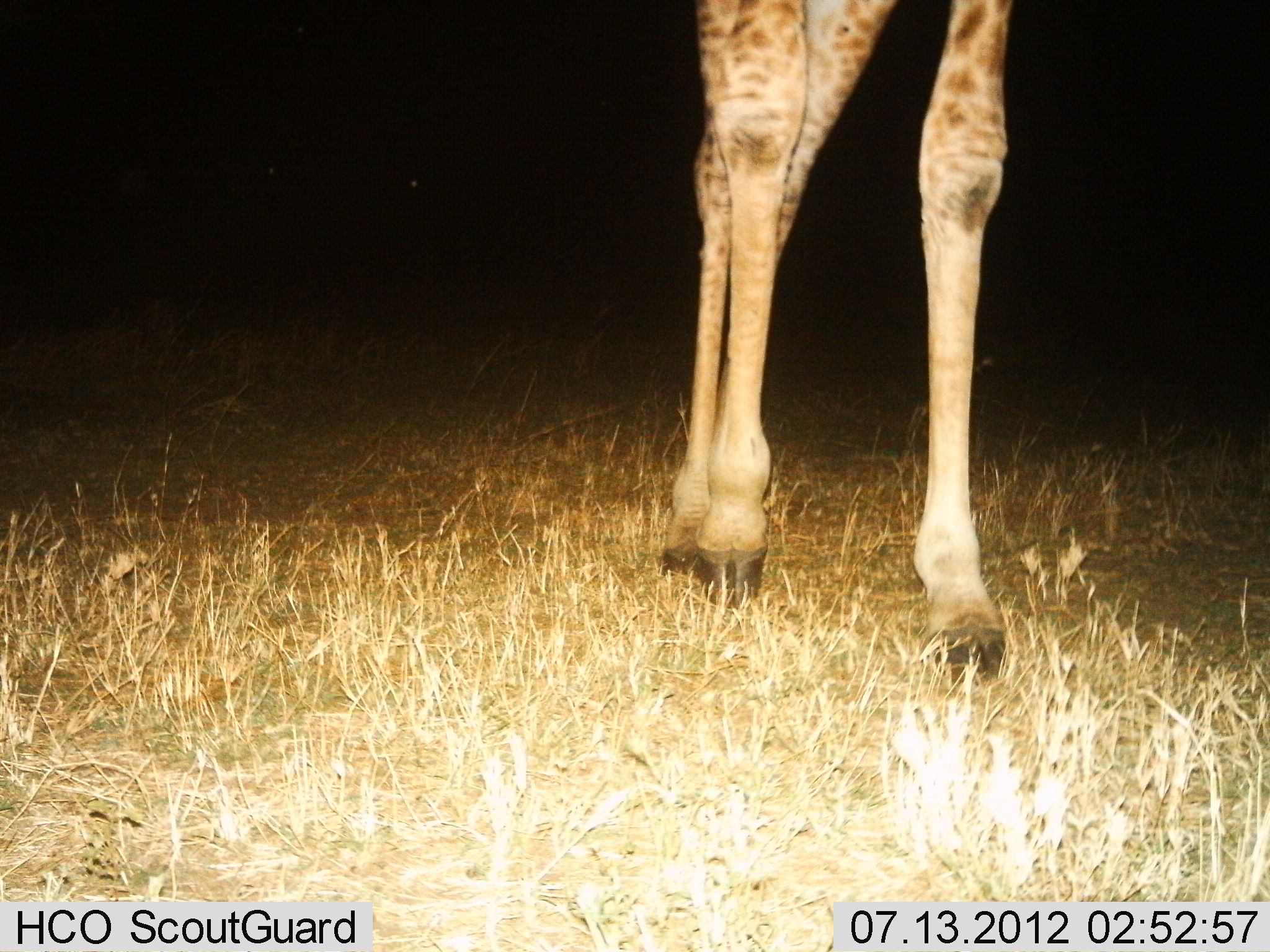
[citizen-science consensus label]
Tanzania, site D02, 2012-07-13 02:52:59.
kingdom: Animalia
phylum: Chordata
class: Mammalia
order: Artiodactyla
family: Giraffidae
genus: Giraffa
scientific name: Giraffa camelopardalis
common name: giraffe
Giraffe (Giraffa camelopardalis), count 1. Behavior (volunteer vote fractions): standing 20%, resting 0%, moving 80%, interacting 0%. Young present (vote fraction): 0%. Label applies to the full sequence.